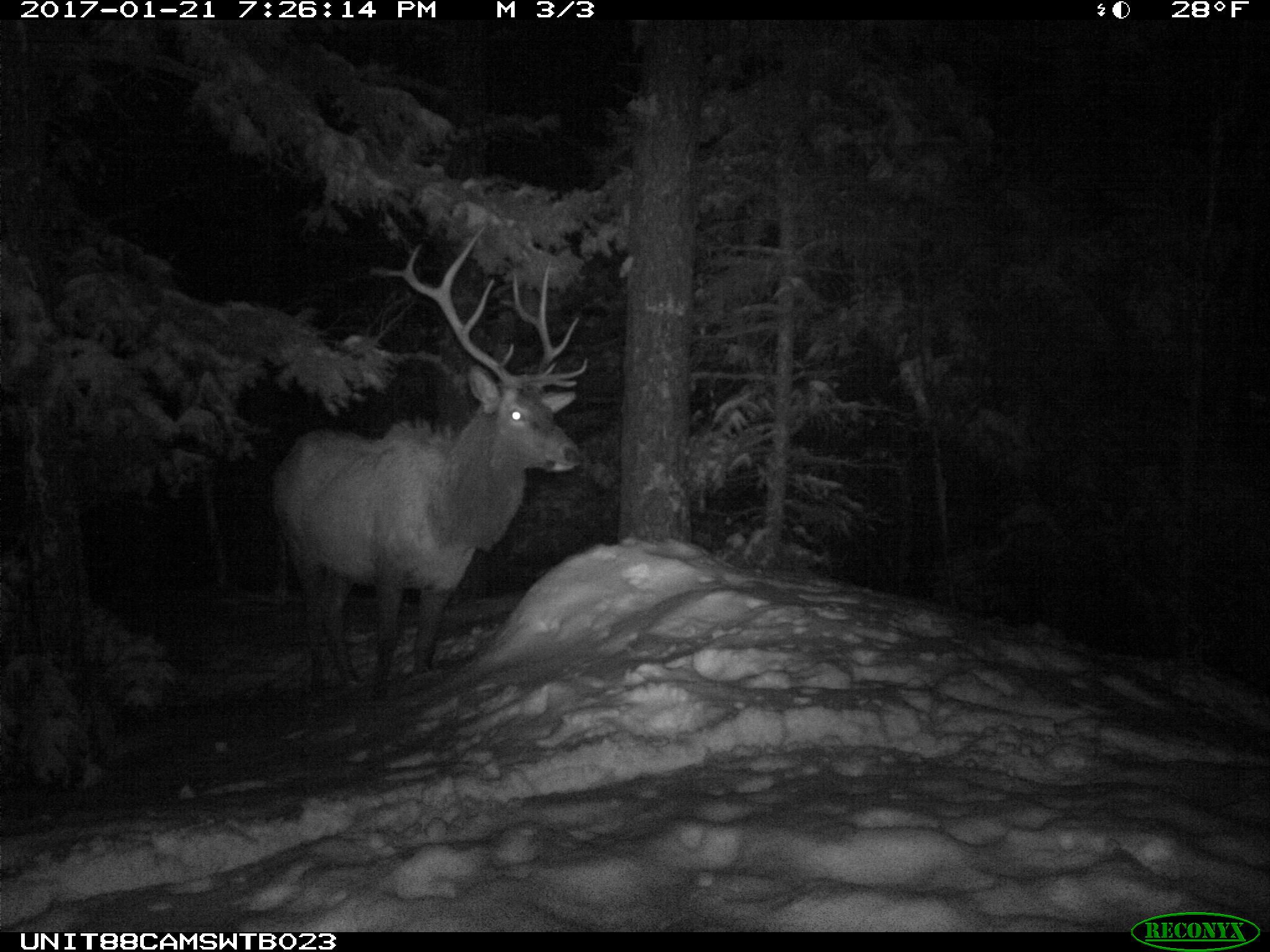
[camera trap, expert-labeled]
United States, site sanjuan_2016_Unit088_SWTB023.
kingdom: Animalia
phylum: Chordata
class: Mammalia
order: Artiodactyla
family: Cervidae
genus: Cervus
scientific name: Cervus elaphus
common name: red deer